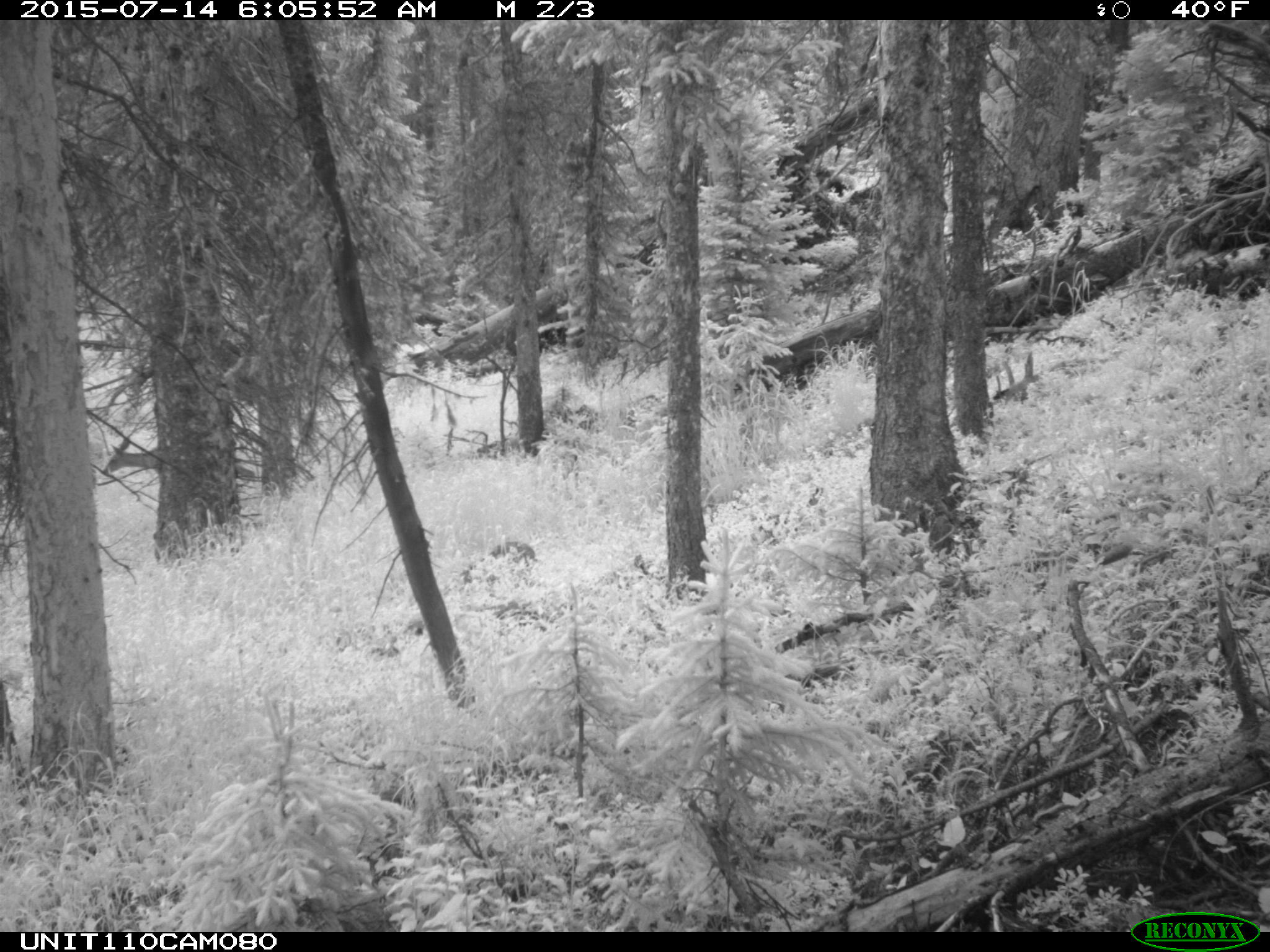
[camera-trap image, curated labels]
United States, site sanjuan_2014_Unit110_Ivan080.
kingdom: Animalia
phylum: Chordata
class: Mammalia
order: Artiodactyla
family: Cervidae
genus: Odocoileus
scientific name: Odocoileus hemionus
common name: mule deer